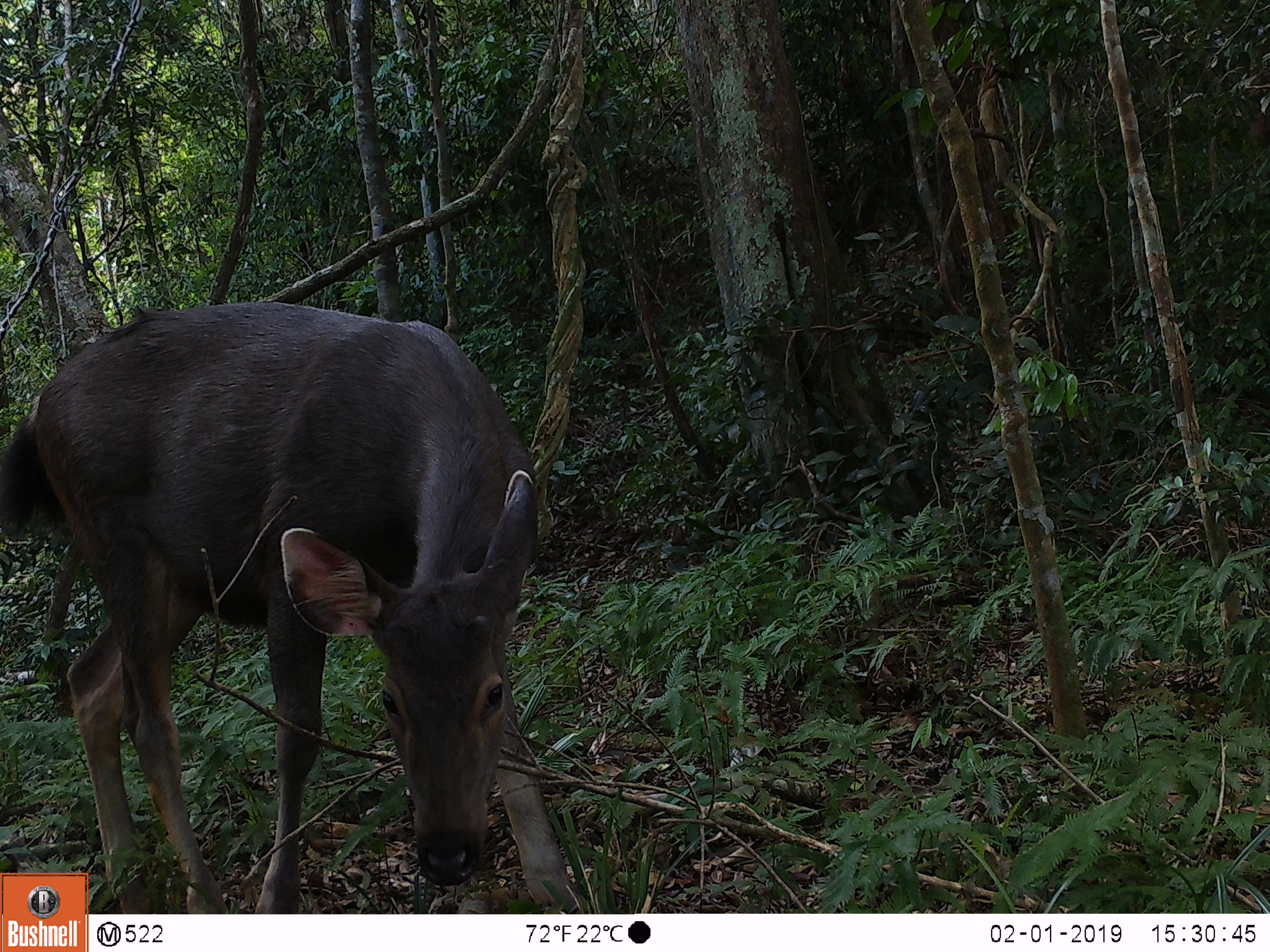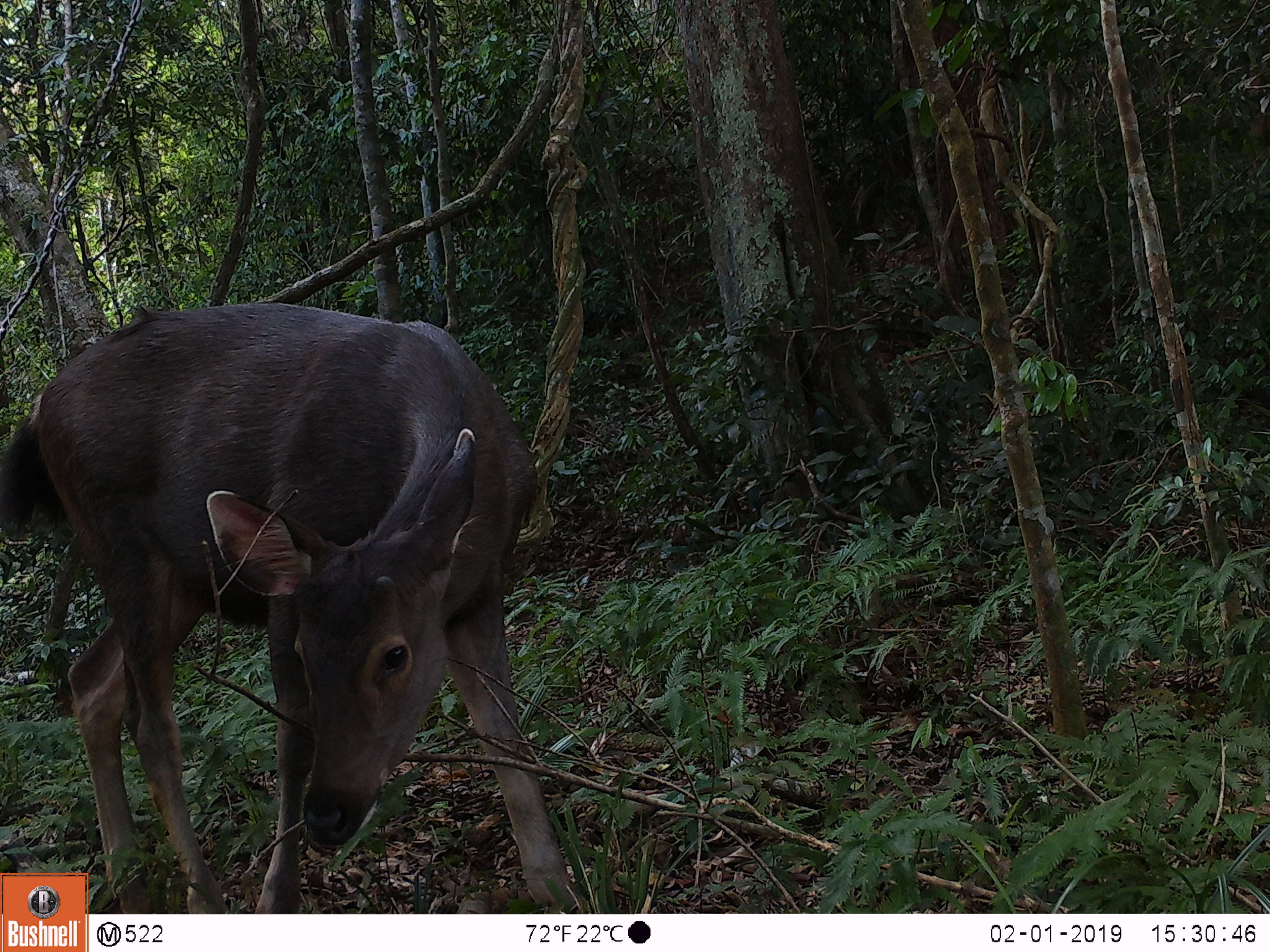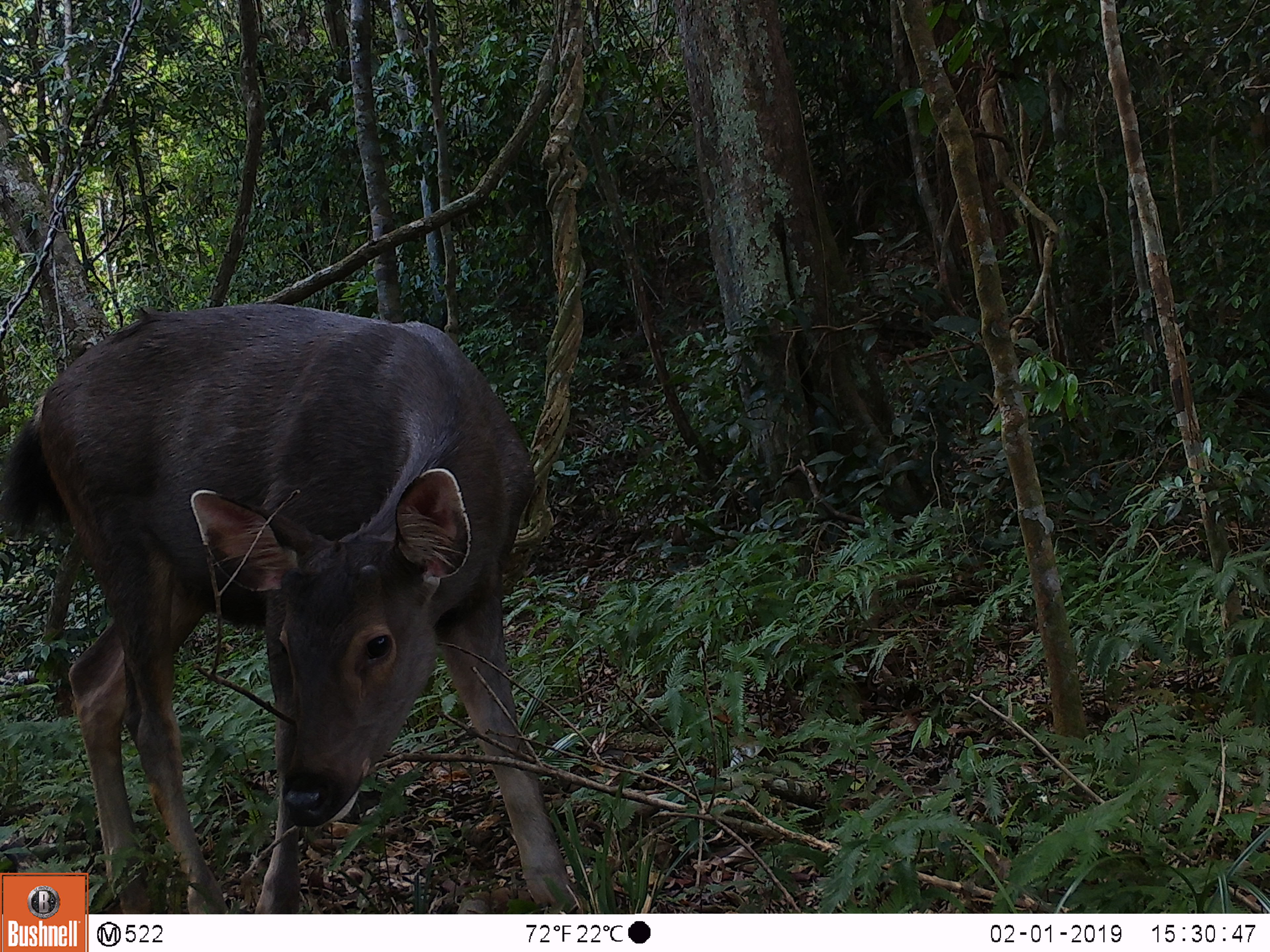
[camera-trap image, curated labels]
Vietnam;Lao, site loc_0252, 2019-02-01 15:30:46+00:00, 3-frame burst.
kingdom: Animalia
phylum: Chordata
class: Mammalia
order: Artiodactyla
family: Cervidae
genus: Rusa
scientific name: Rusa unicolor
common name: sambar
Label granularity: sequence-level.